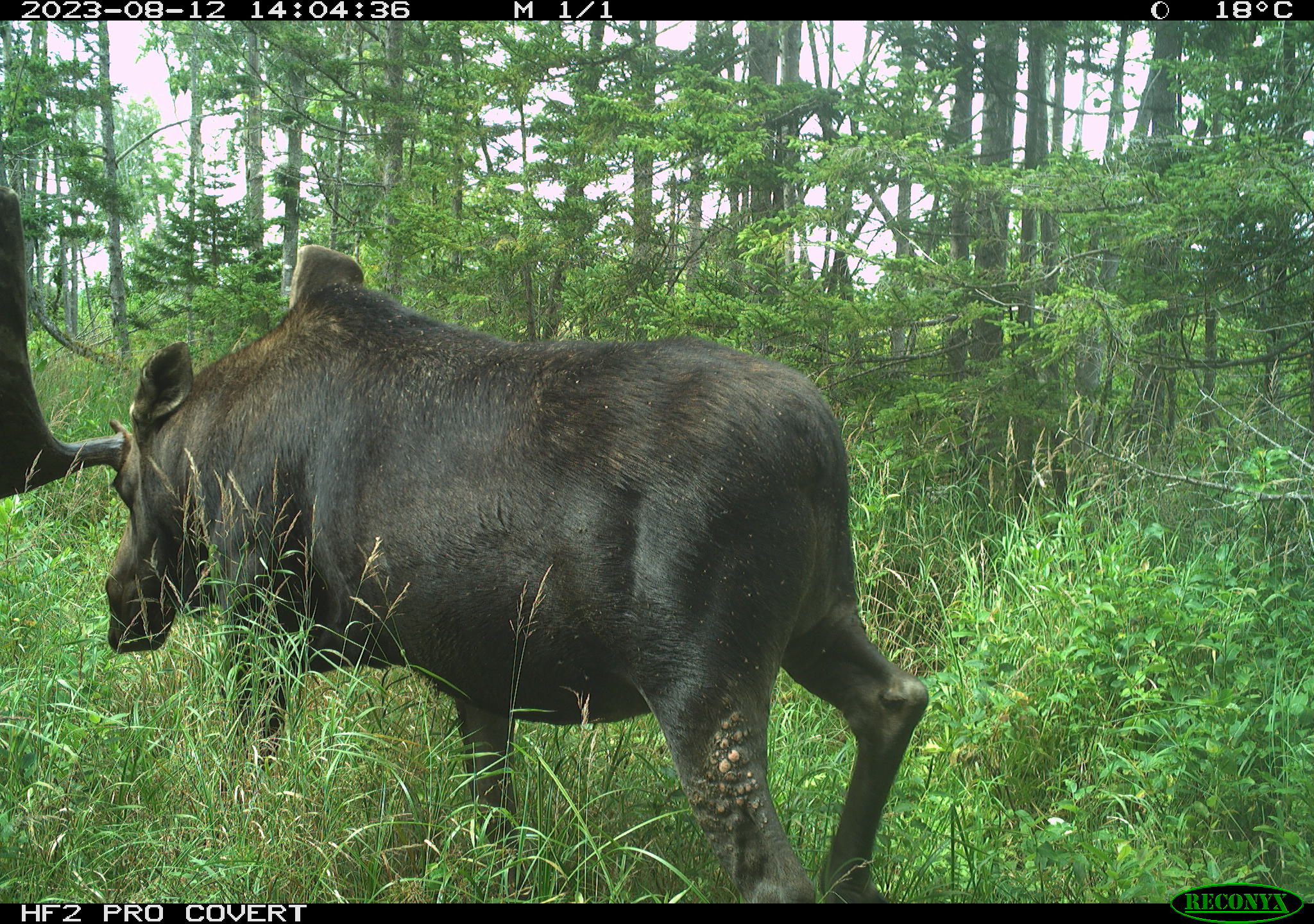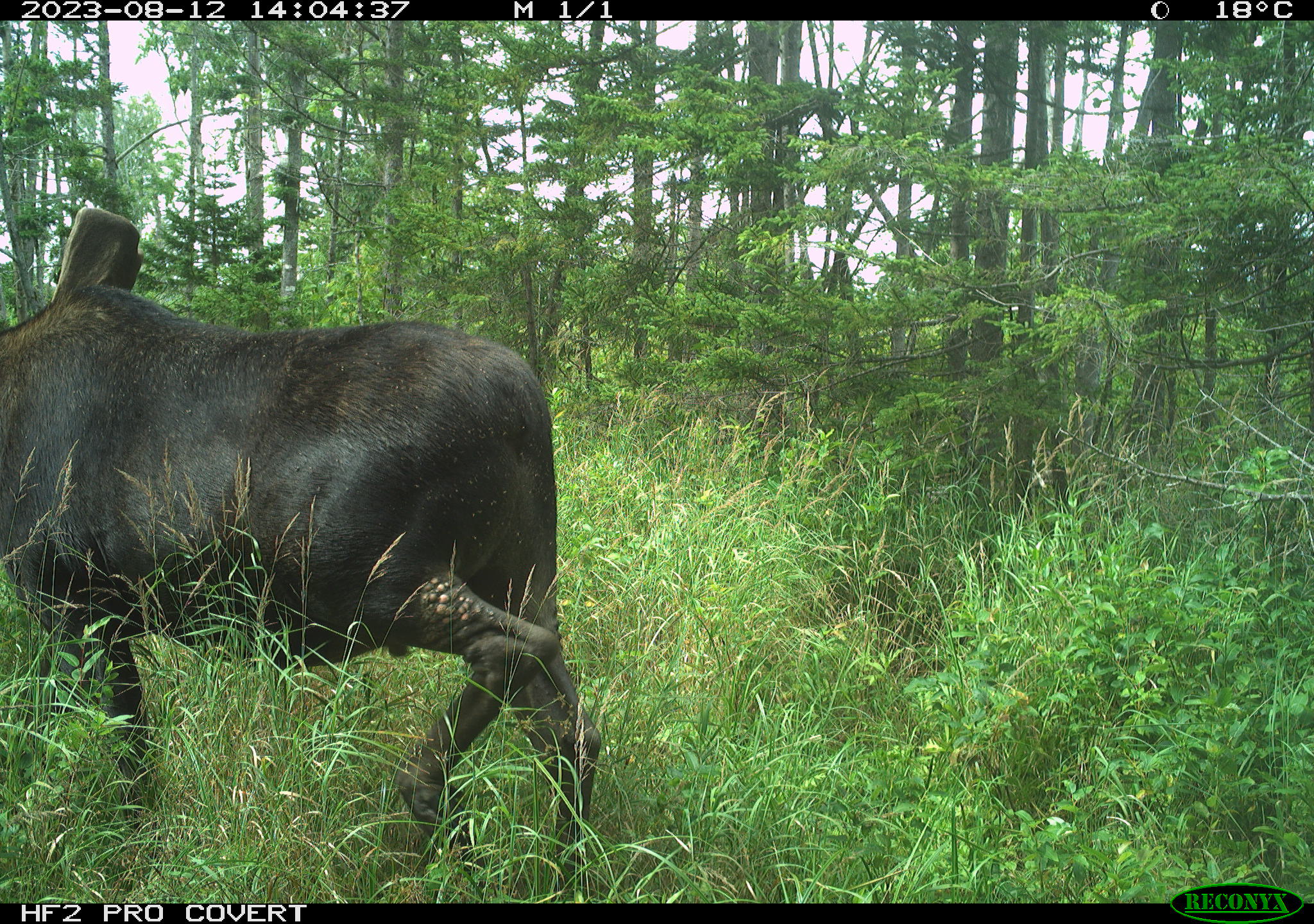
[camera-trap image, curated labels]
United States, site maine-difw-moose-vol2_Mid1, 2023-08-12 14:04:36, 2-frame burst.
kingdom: Animalia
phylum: Chordata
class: Mammalia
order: Artiodactyla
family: Cervidae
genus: Alces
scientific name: Alces alces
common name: moose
Moose (Alces alces).